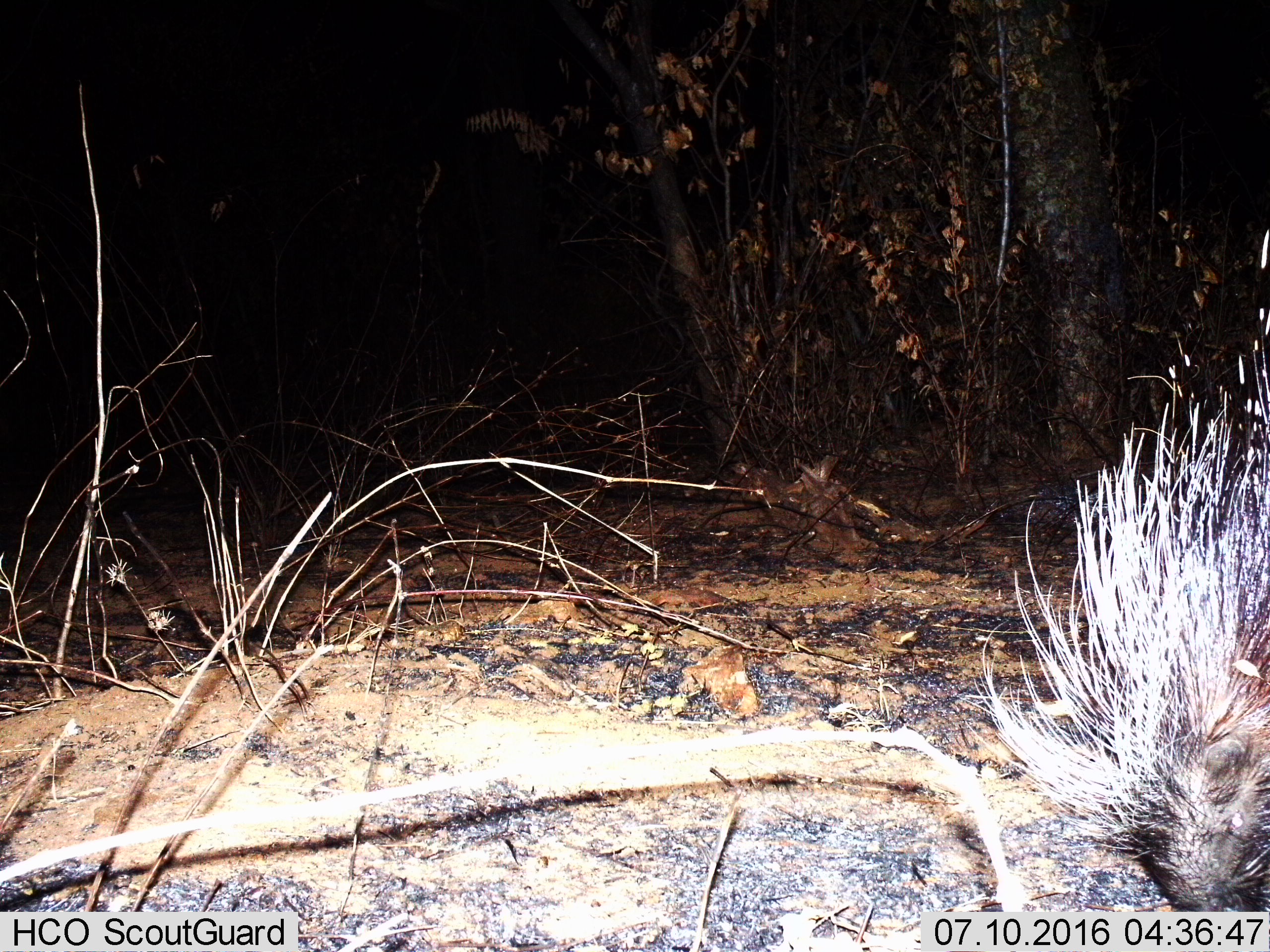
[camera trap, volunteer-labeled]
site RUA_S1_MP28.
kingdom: Animalia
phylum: Chordata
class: Mammalia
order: Rodentia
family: Hystricidae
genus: Hystrix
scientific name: Hystrix cristata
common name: crested porcupine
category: porcupine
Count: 1.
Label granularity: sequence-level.